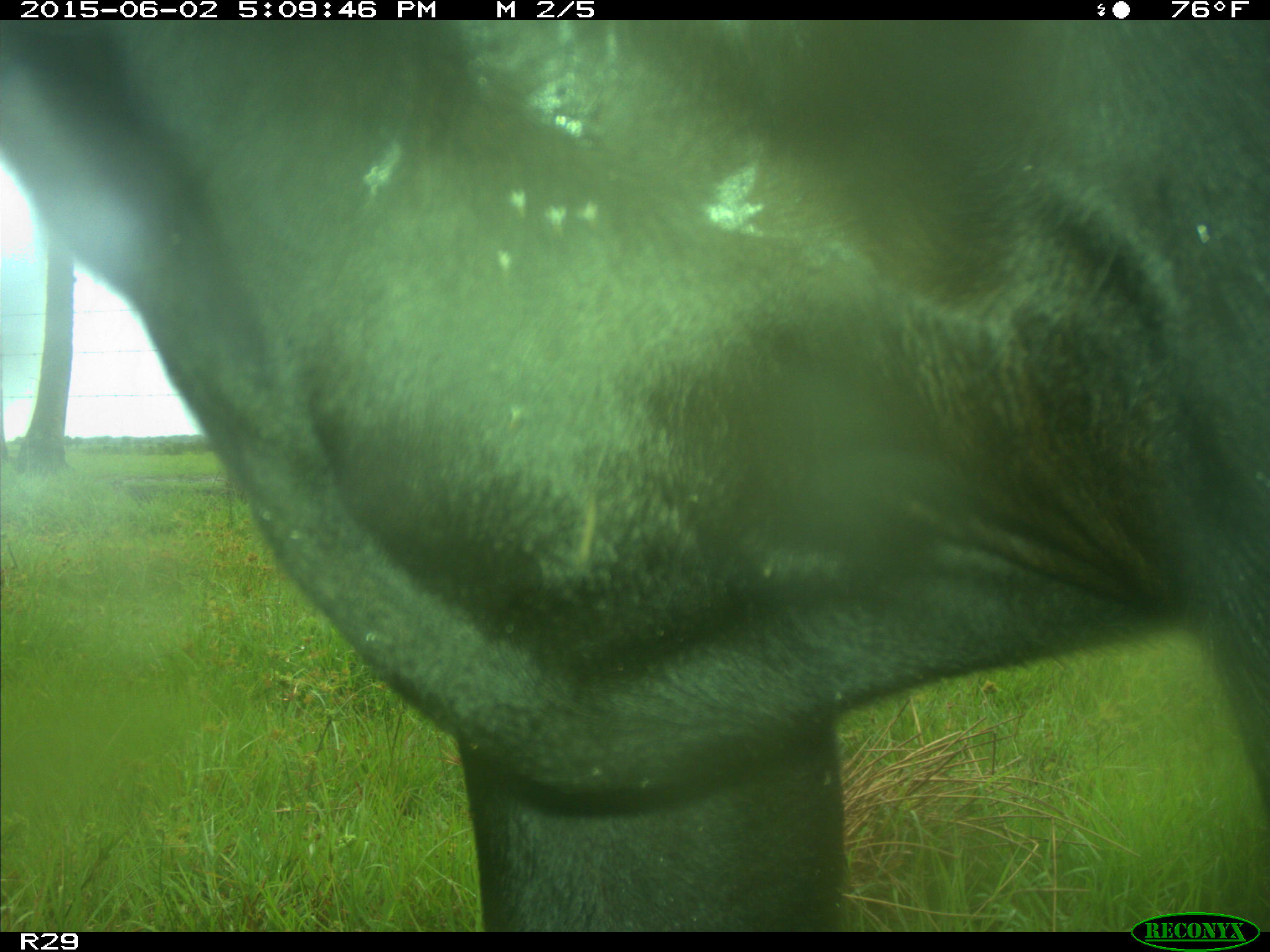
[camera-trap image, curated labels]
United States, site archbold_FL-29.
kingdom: Animalia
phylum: Chordata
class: Mammalia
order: Artiodactyla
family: Bovidae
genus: Bos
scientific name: Bos taurus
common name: domestic cow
Bos taurus (domestic cow).